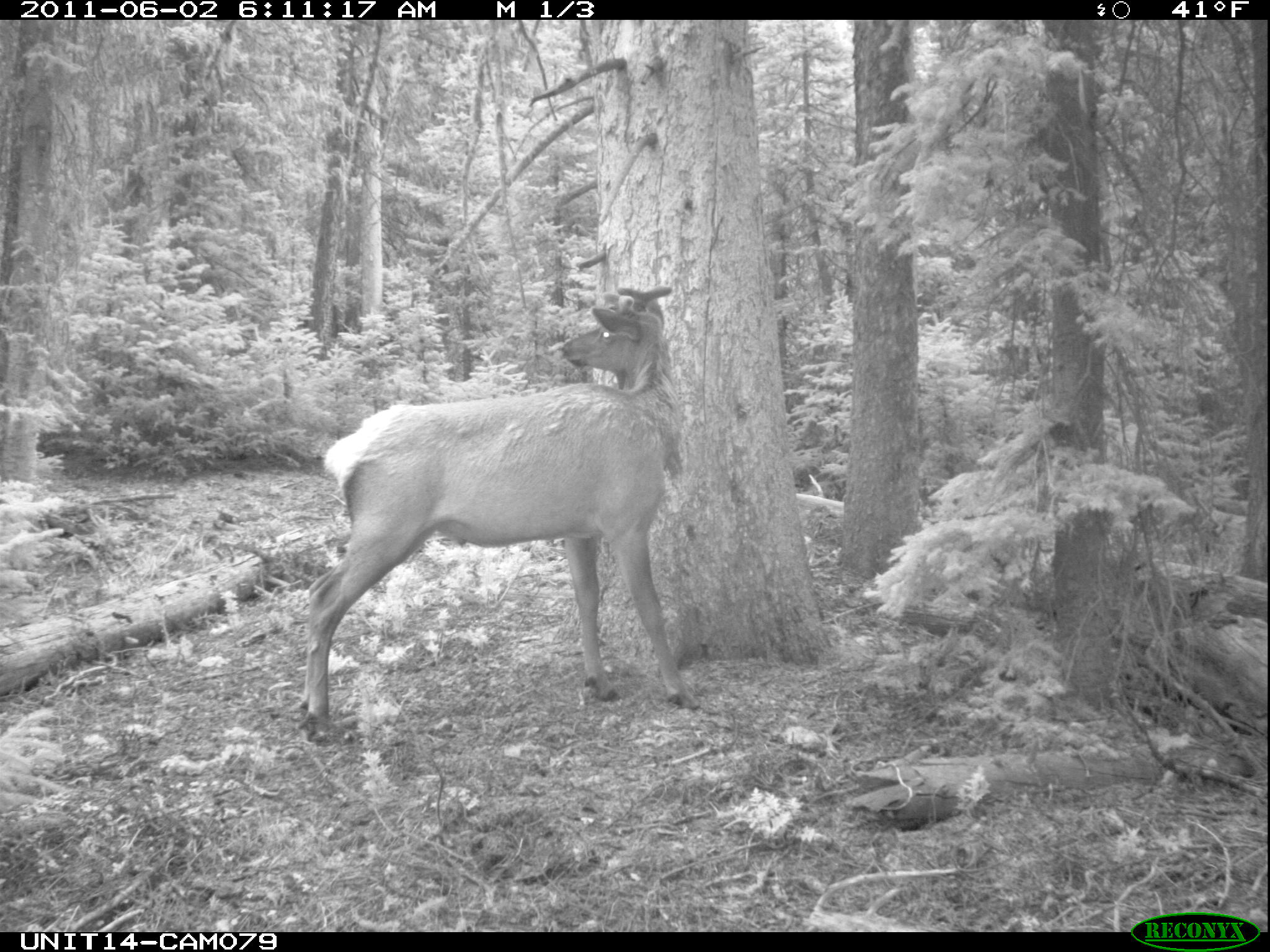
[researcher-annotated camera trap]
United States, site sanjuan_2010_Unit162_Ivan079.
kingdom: Animalia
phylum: Chordata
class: Mammalia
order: Artiodactyla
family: Cervidae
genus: Cervus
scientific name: Cervus elaphus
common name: red deer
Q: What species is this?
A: Cervus elaphus (red deer).